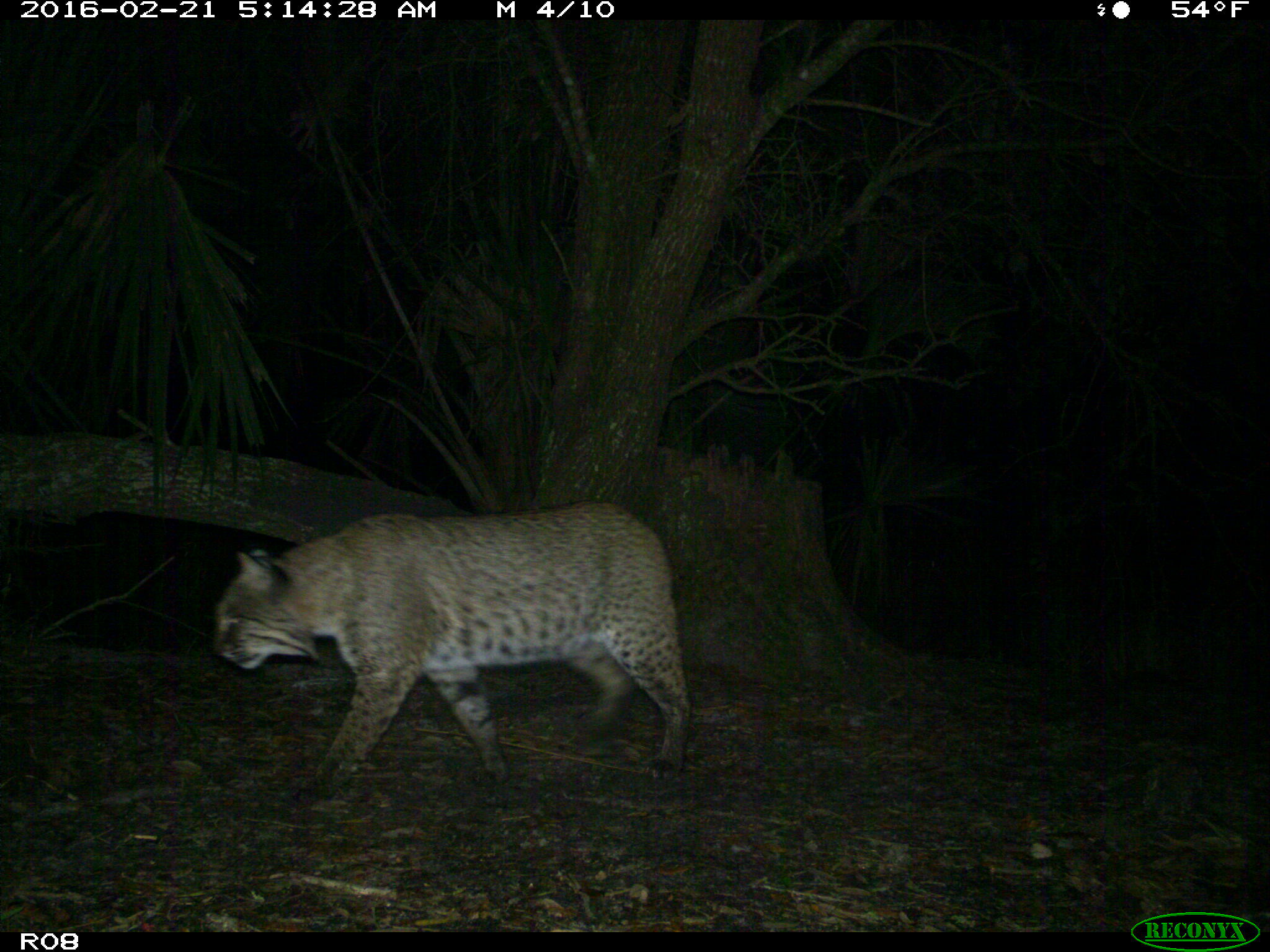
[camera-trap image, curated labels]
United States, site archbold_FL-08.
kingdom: Animalia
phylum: Chordata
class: Mammalia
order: Carnivora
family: Felidae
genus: Lynx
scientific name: Lynx rufus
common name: bobcat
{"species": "Lynx rufus (bobcat)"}